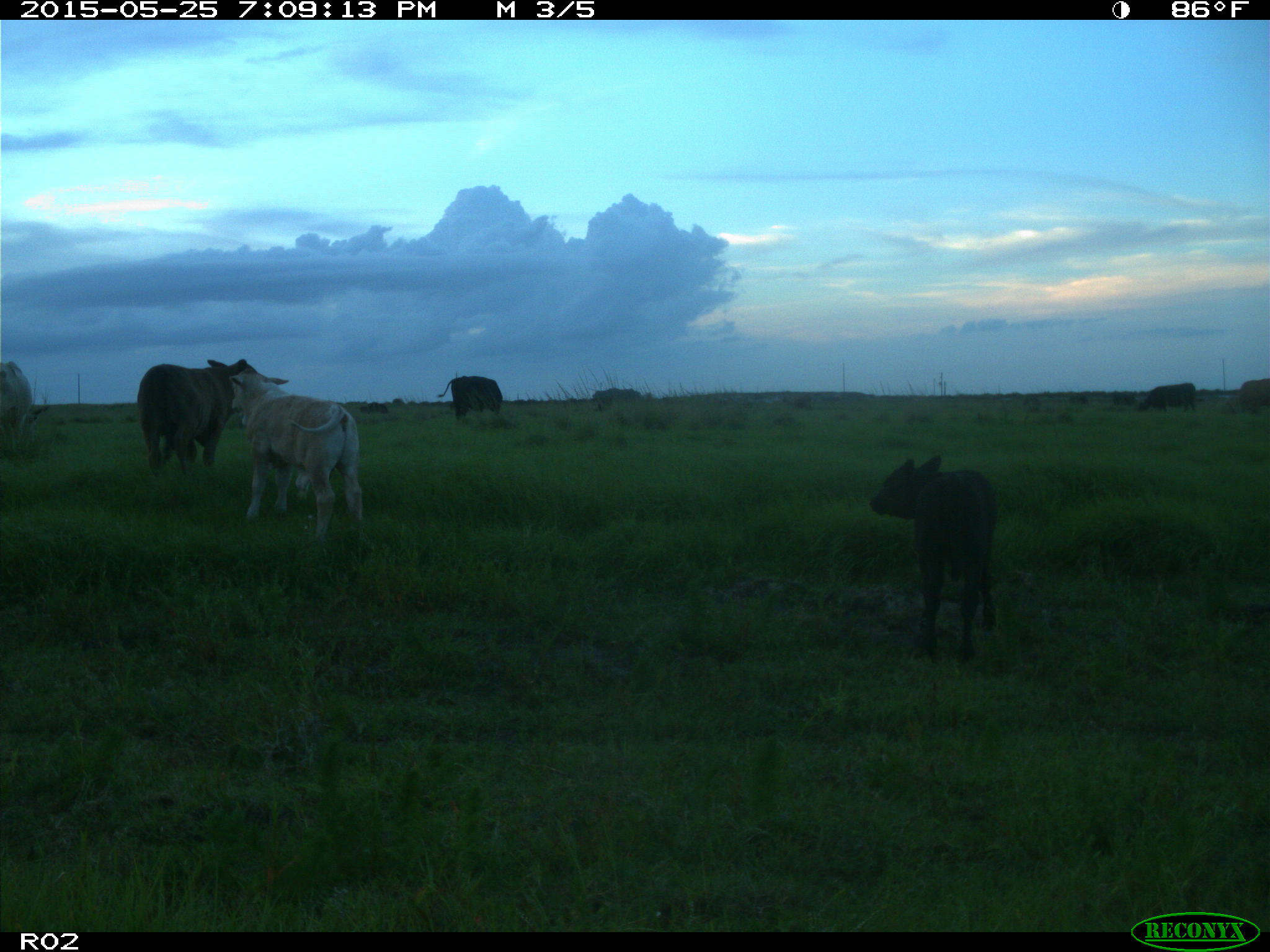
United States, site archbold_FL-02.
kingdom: Animalia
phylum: Chordata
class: Mammalia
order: Artiodactyla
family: Bovidae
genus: Bos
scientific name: Bos taurus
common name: domestic cow